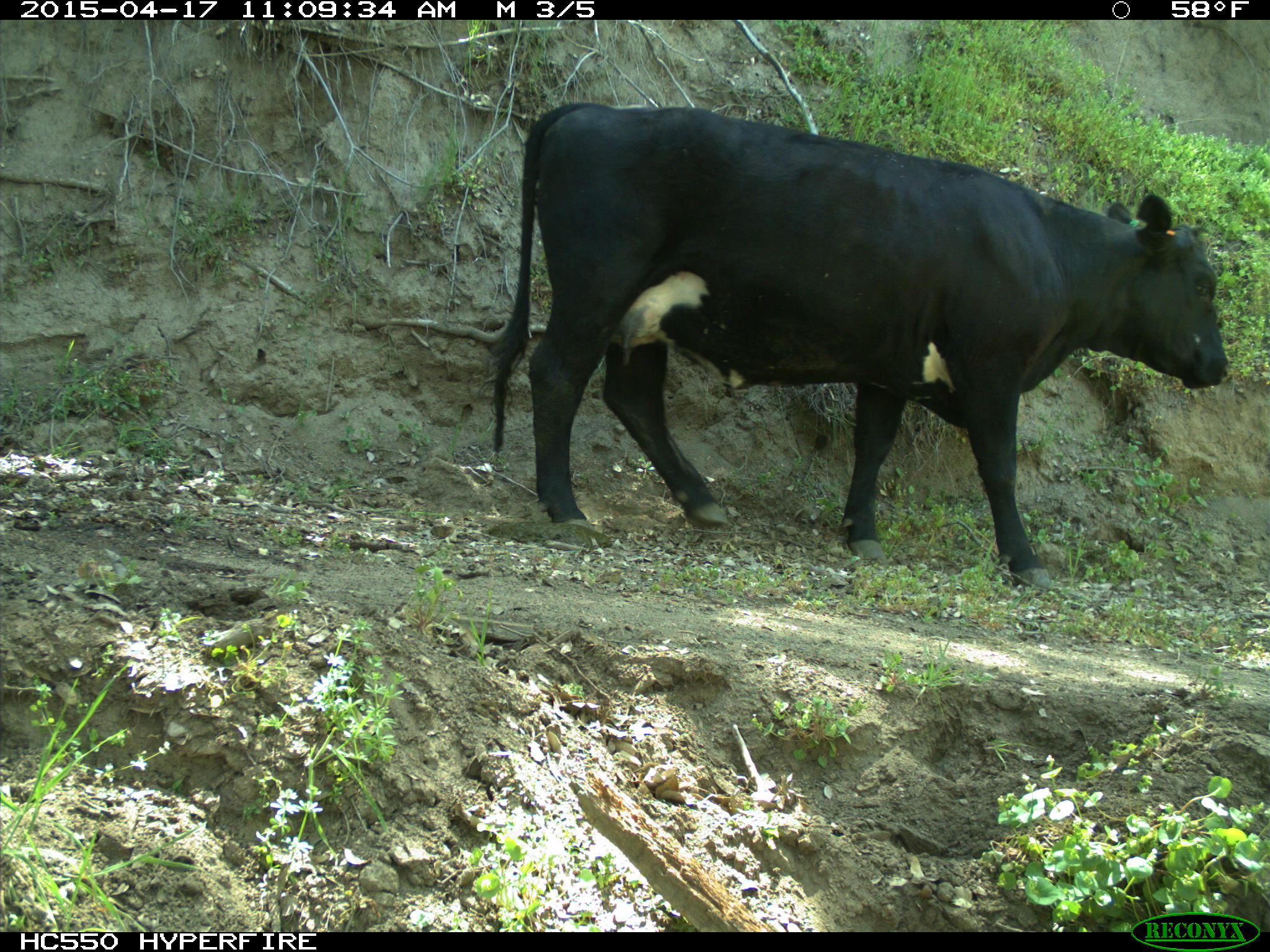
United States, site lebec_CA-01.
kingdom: Animalia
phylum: Chordata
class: Mammalia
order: Artiodactyla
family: Bovidae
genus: Bos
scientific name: Bos taurus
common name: domestic cow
Bos taurus (domestic cow).